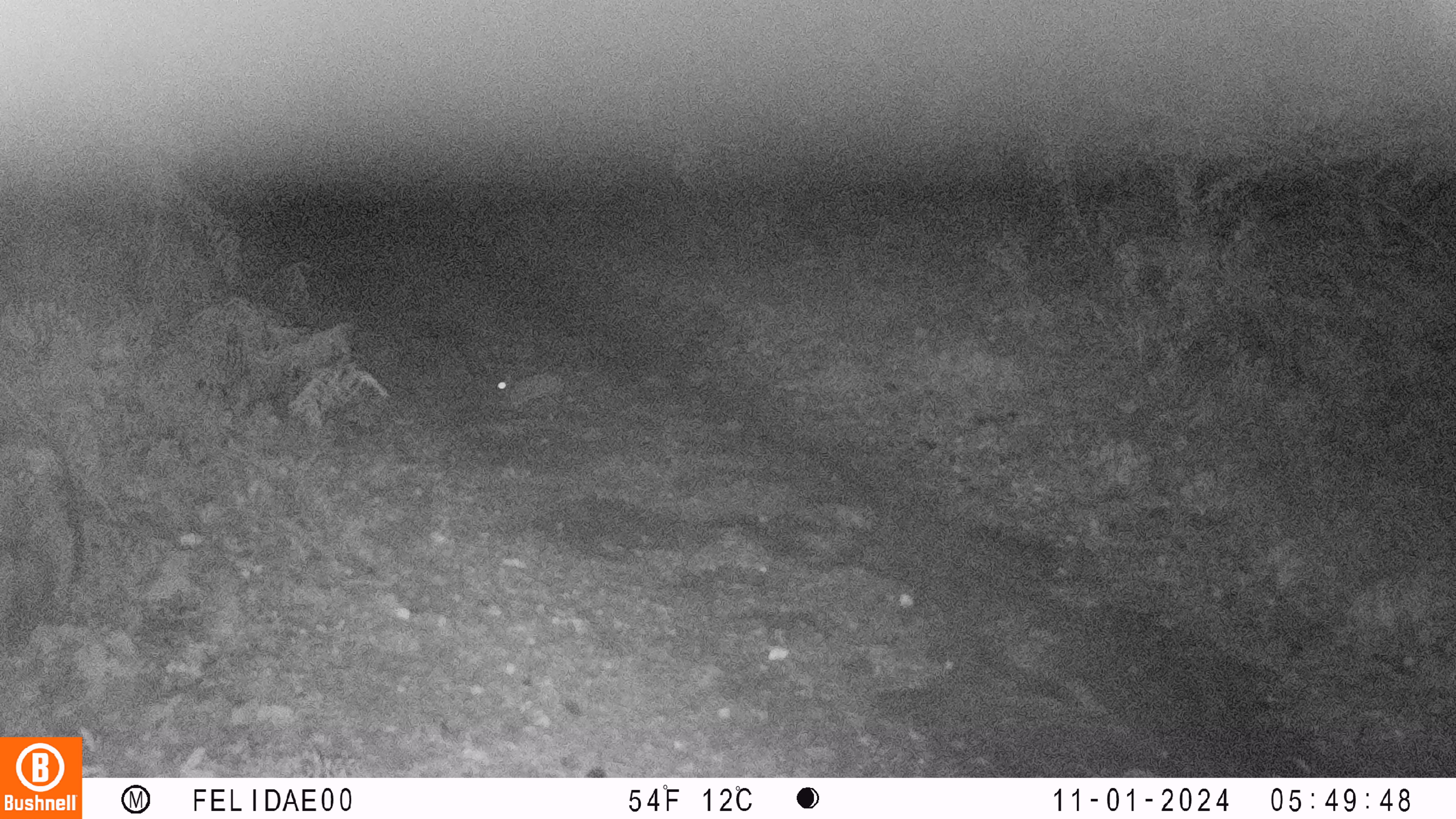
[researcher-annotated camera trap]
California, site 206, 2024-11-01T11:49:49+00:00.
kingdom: Animalia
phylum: Chordata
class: Mammalia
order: Lagomorpha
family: Leporidae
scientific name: Leporidae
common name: rabbit